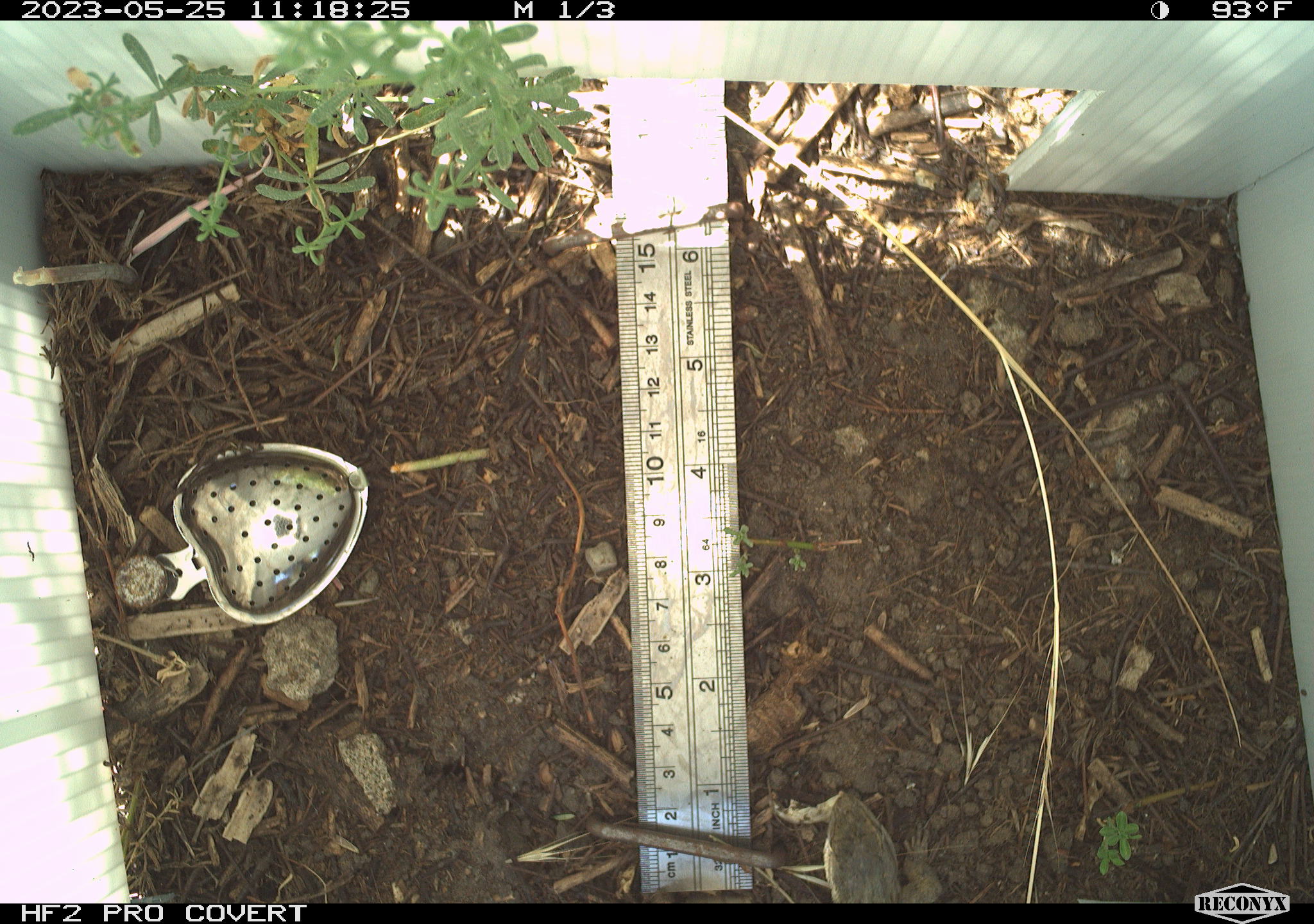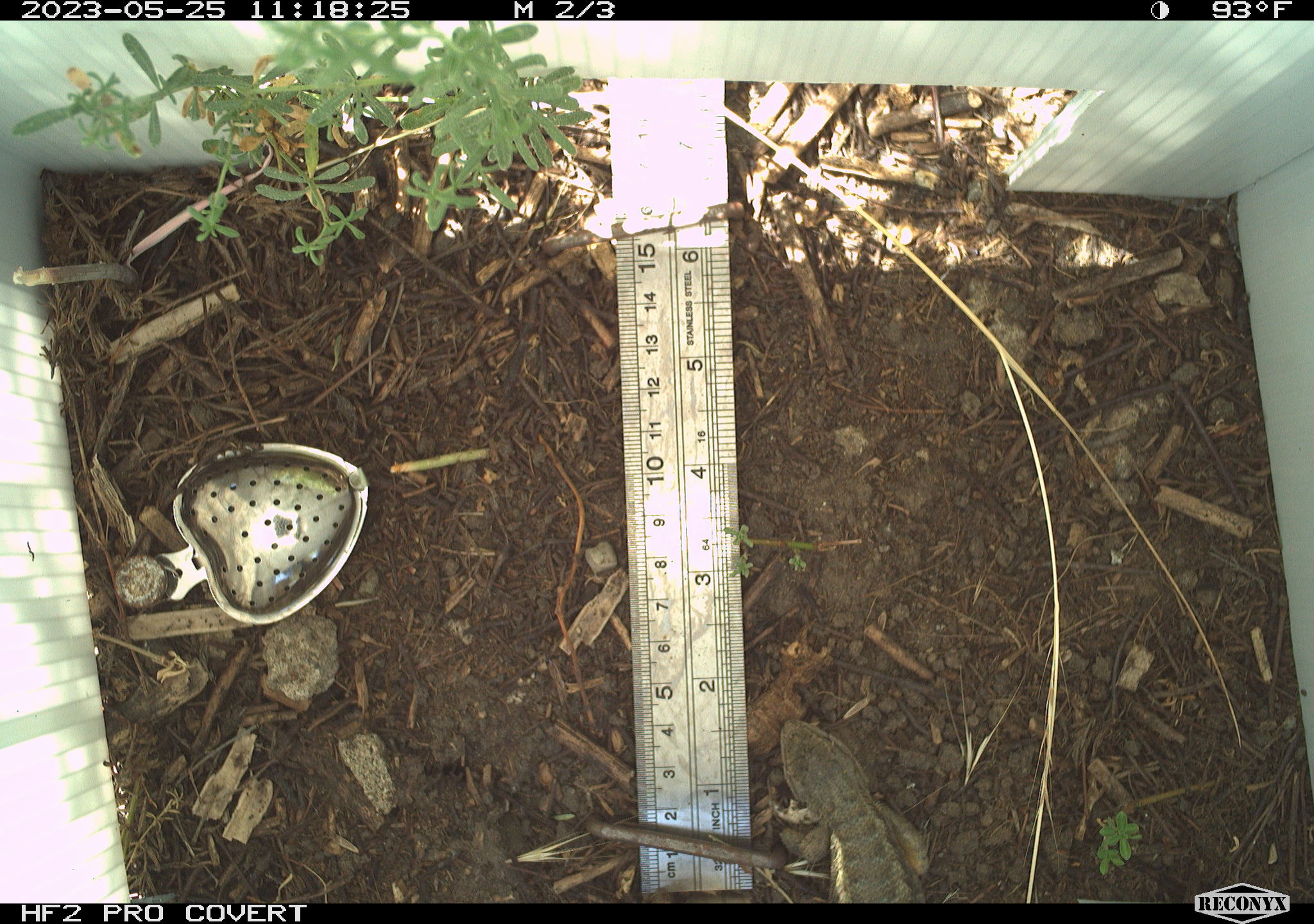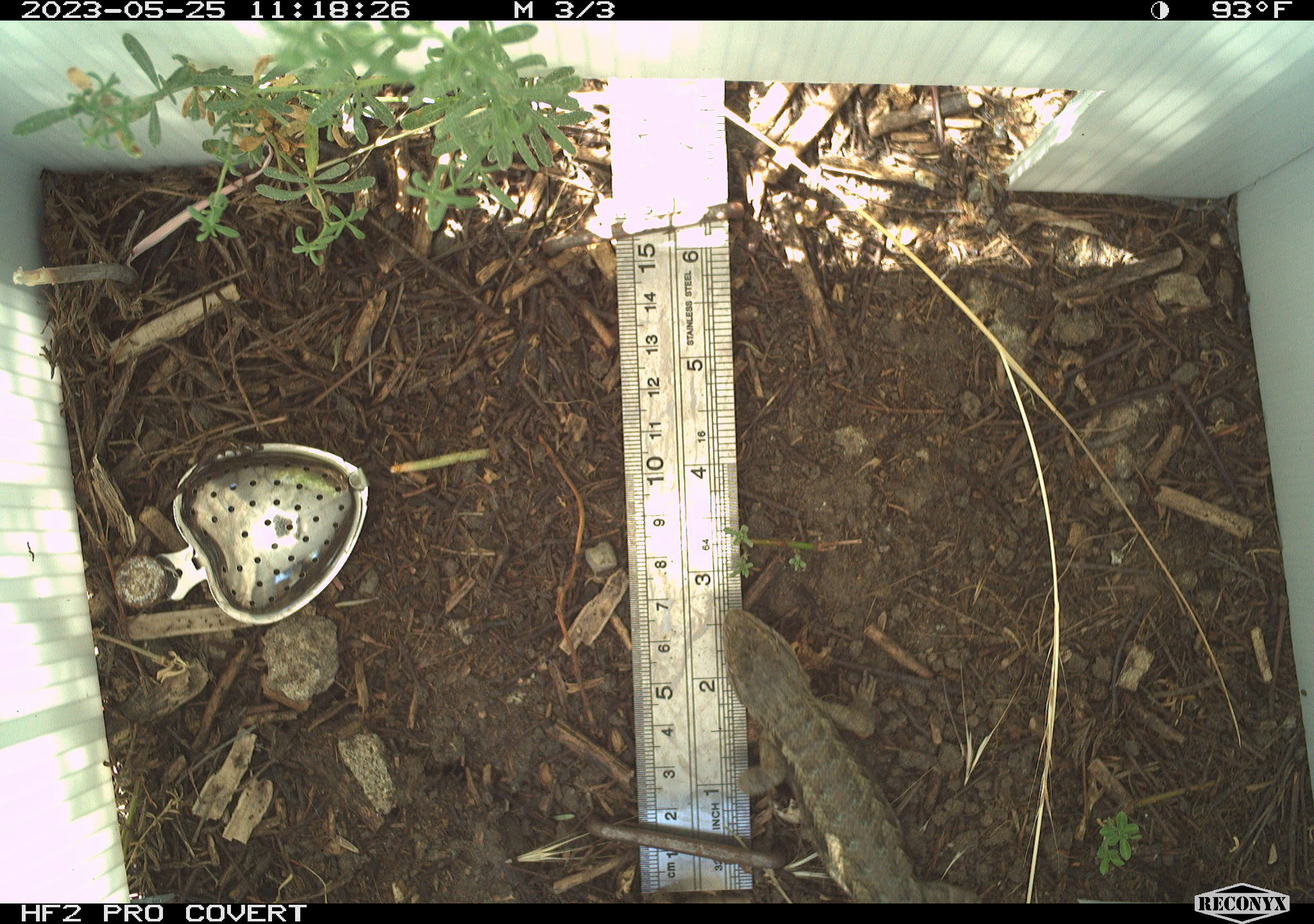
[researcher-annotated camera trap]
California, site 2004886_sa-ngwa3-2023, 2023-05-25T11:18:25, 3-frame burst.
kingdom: Animalia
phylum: Chordata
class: Reptilia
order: Squamata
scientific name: Squamata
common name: lizards and snakes